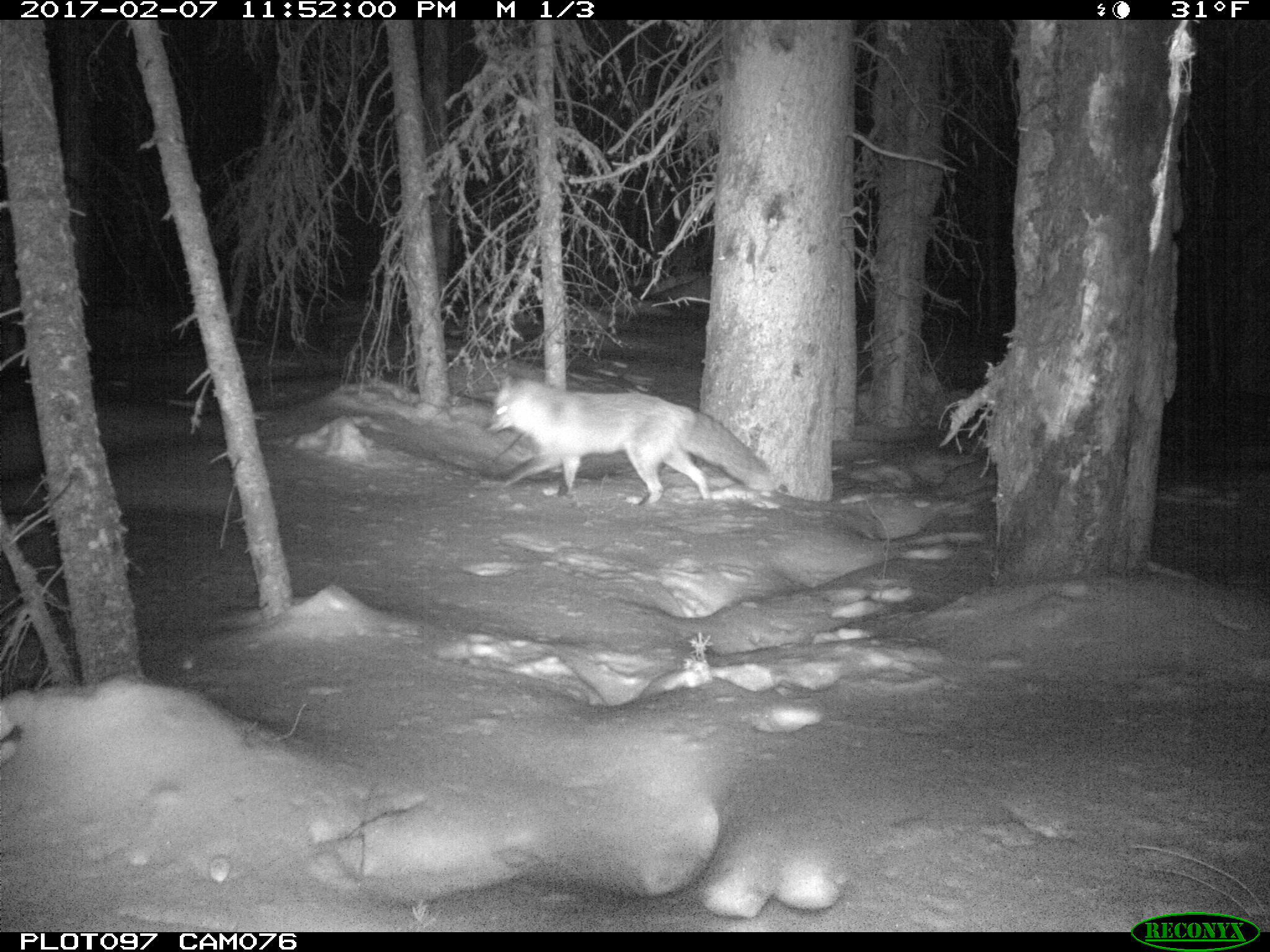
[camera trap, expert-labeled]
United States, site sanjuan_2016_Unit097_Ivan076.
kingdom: Animalia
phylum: Chordata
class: Mammalia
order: Carnivora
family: Canidae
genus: Vulpes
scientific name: Vulpes vulpes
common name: red fox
Vulpes vulpes (red fox).